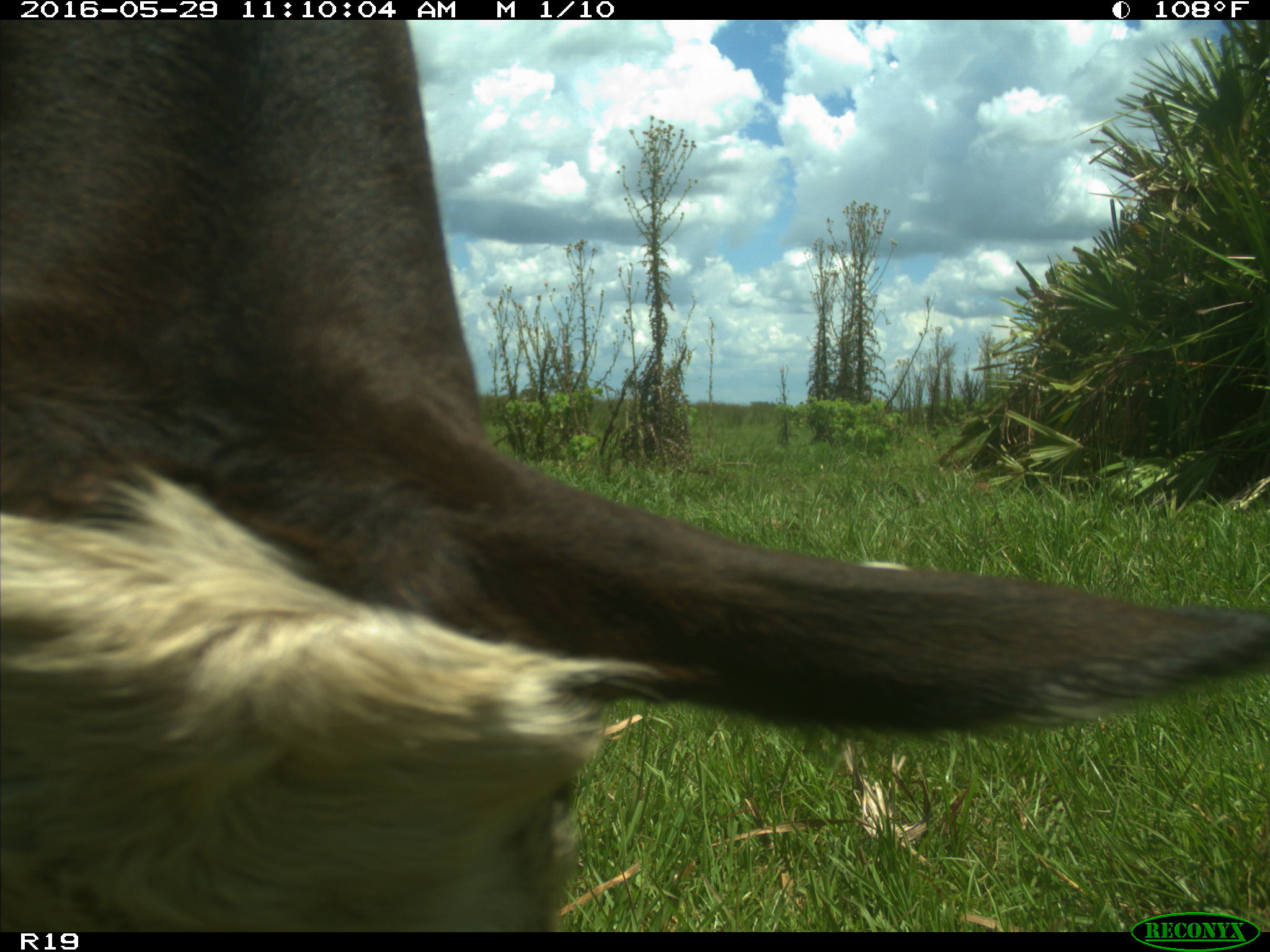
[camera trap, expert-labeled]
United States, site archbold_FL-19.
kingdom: Animalia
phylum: Chordata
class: Mammalia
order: Artiodactyla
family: Bovidae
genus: Bos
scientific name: Bos taurus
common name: domestic cow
Bos taurus (domestic cow).